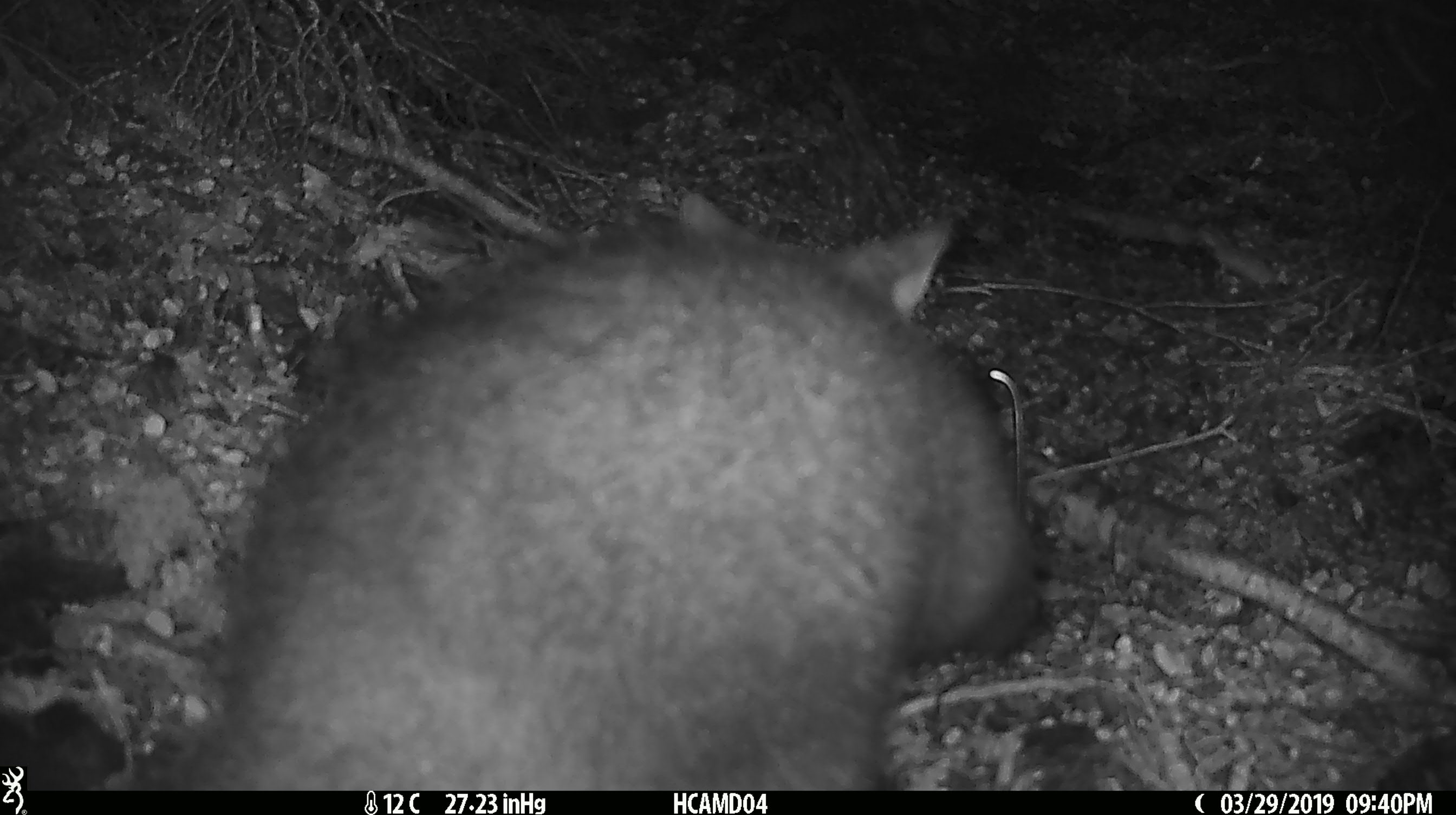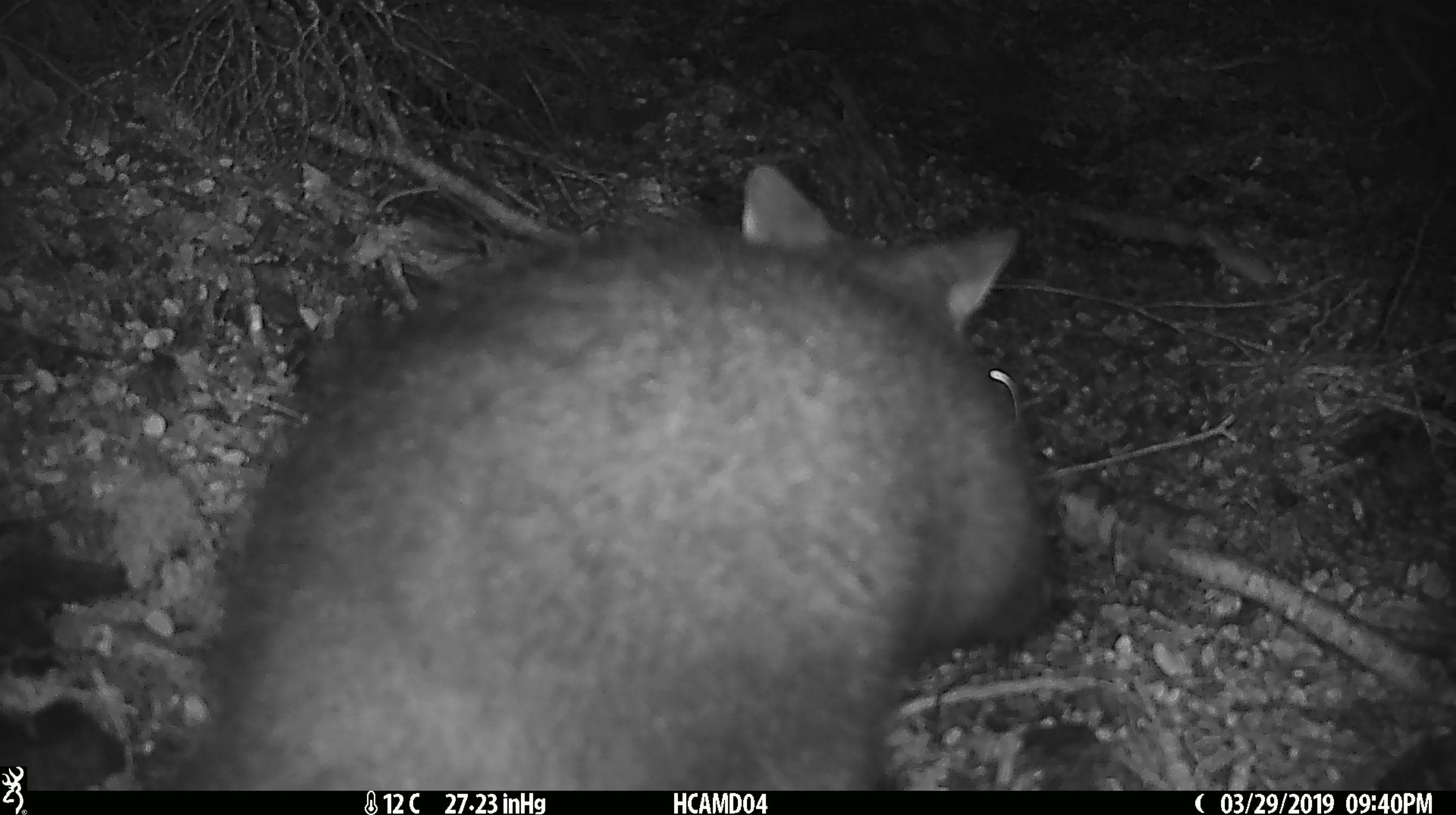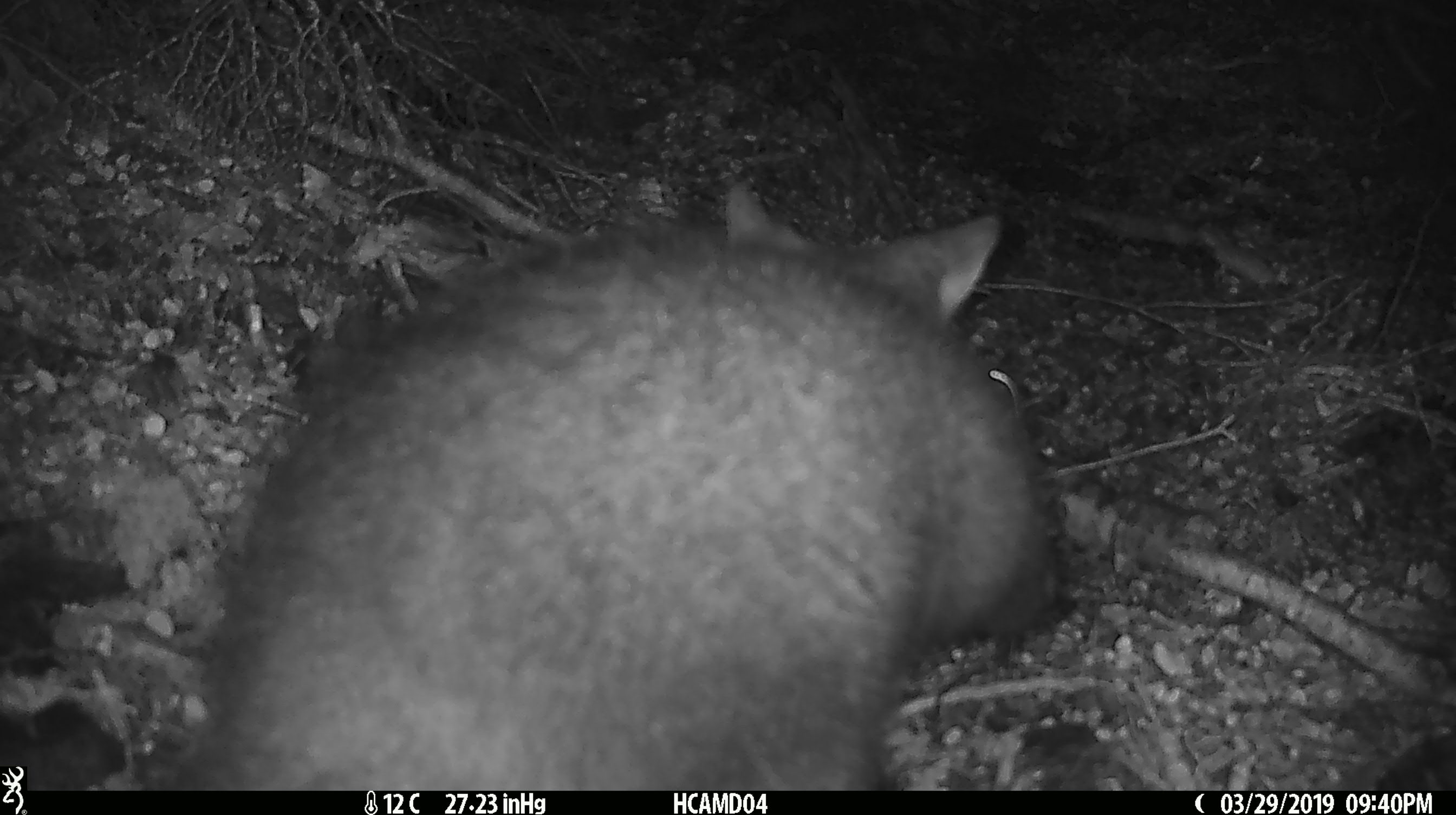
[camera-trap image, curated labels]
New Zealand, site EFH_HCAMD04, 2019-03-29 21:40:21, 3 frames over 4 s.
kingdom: Animalia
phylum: Chordata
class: Mammalia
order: Diprotodontia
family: Phalangeridae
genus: Trichosurus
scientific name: Trichosurus vulpecula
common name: common brushtail possum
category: possum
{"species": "possum (common brushtail possum) (Trichosurus vulpecula)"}